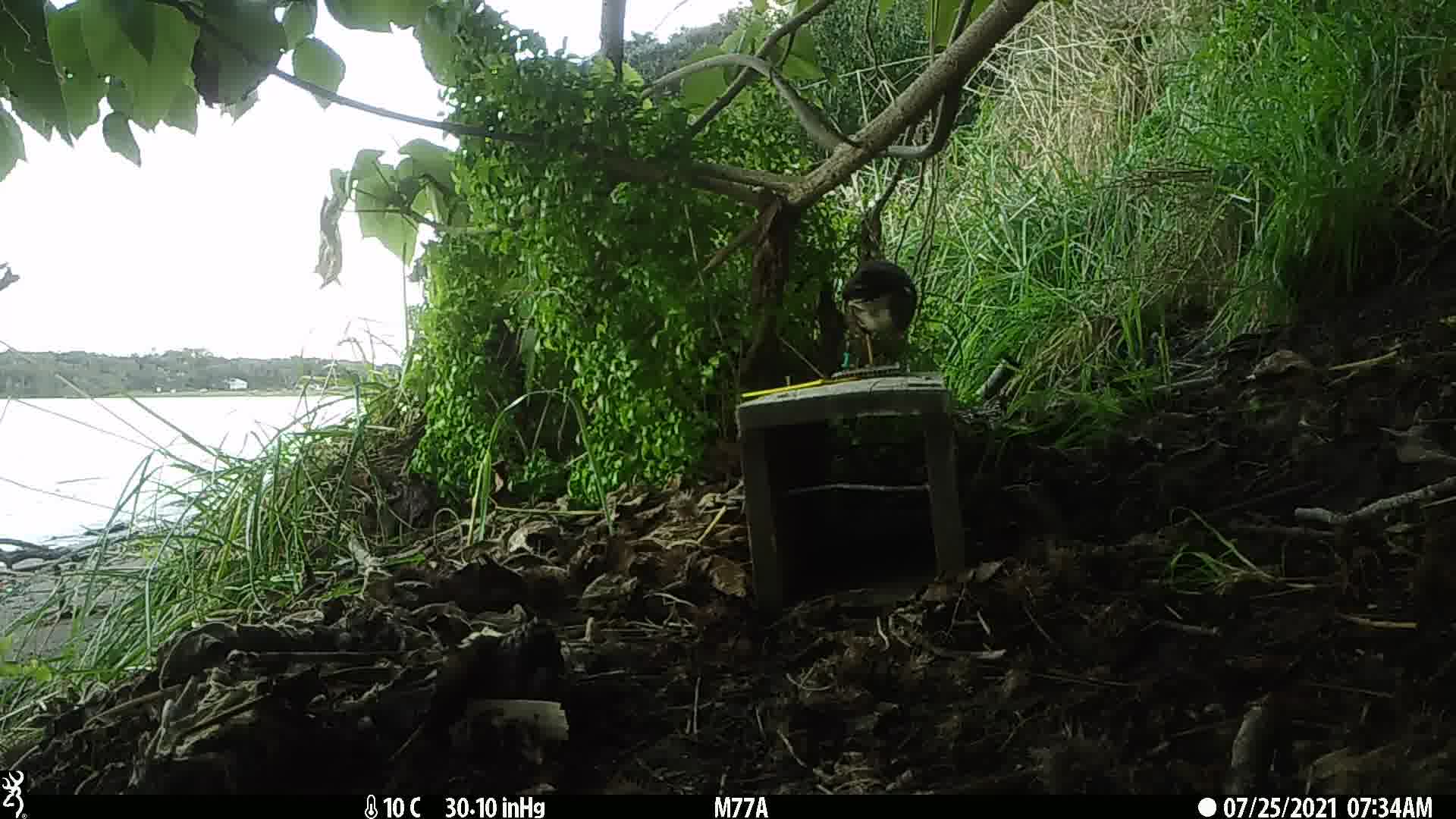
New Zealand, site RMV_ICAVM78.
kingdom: Animalia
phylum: Chordata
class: Aves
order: Passeriformes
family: Sturnidae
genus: Acridotheres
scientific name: Acridotheres tristis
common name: common myna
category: myna